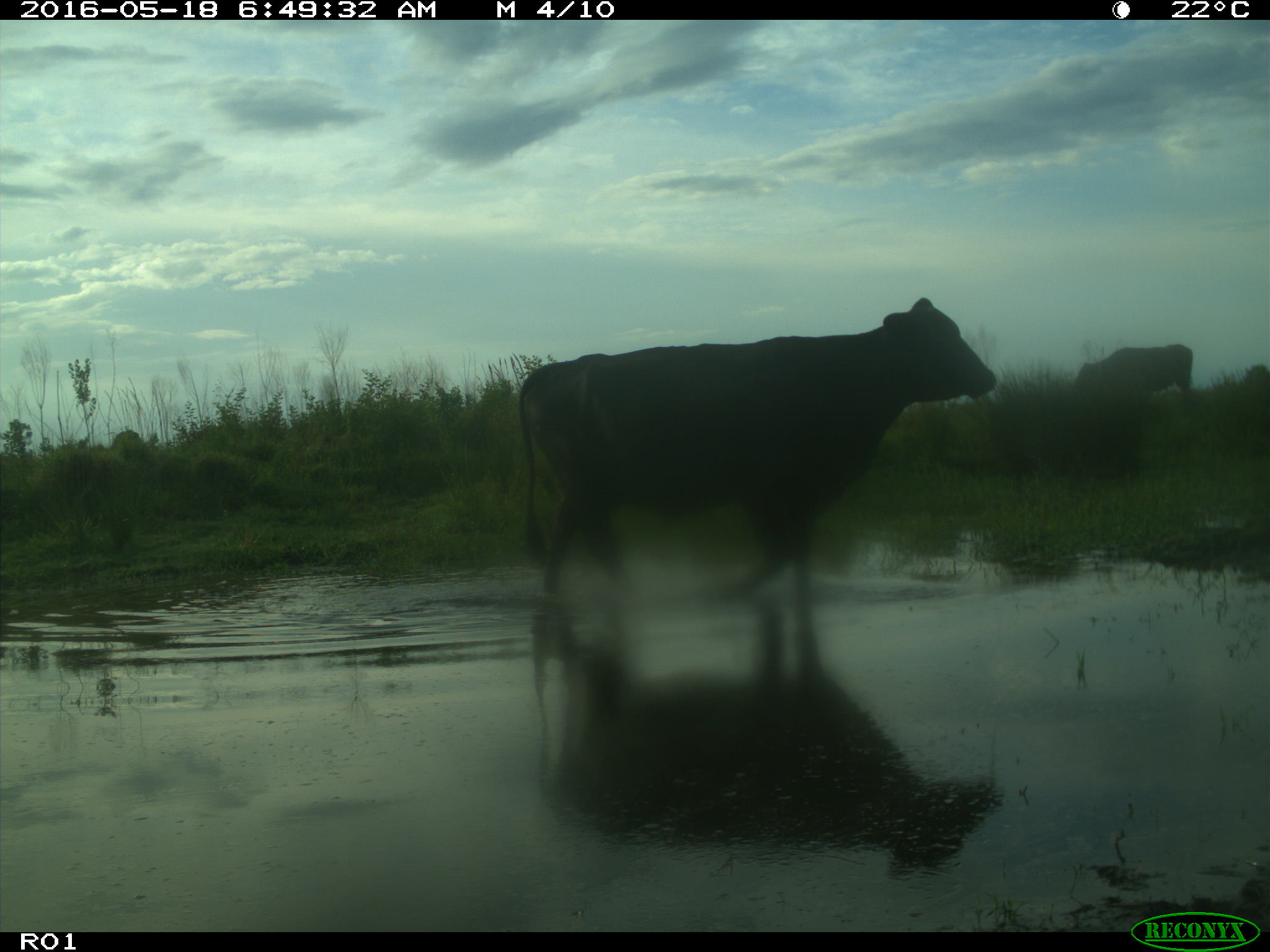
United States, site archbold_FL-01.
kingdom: Animalia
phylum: Chordata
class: Mammalia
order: Artiodactyla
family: Bovidae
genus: Bos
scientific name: Bos taurus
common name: domestic cow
Bos taurus (domestic cow).